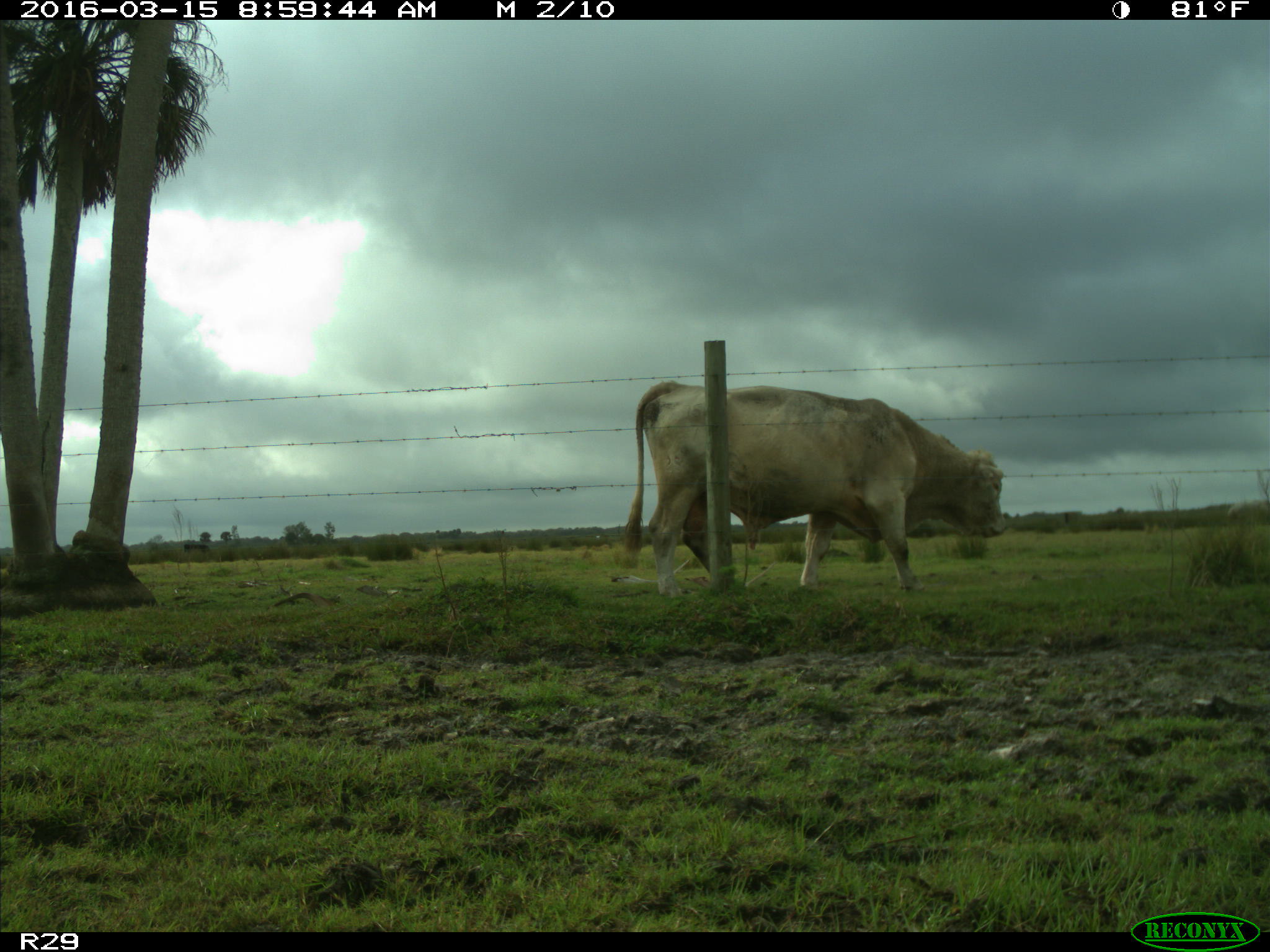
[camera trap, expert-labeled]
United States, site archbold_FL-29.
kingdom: Animalia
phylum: Chordata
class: Mammalia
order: Artiodactyla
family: Bovidae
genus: Bos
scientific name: Bos taurus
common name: domestic cow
Bos taurus (domestic cow).